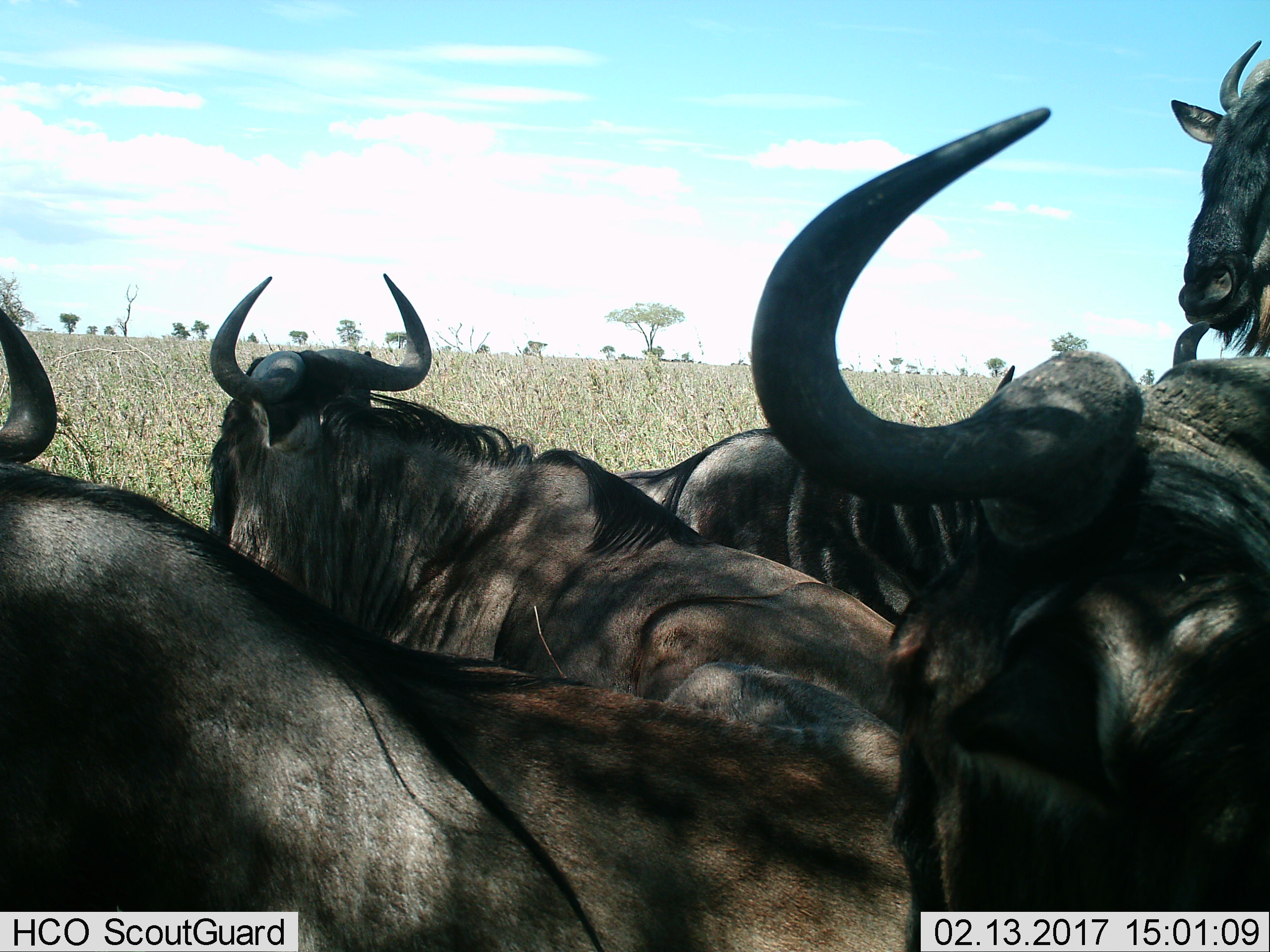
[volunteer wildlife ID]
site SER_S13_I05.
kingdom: Animalia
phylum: Chordata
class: Mammalia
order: Artiodactyla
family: Bovidae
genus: Connochaetes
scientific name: Connochaetes taurinus taurinus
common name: blue wildebeest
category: wildebeestblue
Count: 5.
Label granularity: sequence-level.